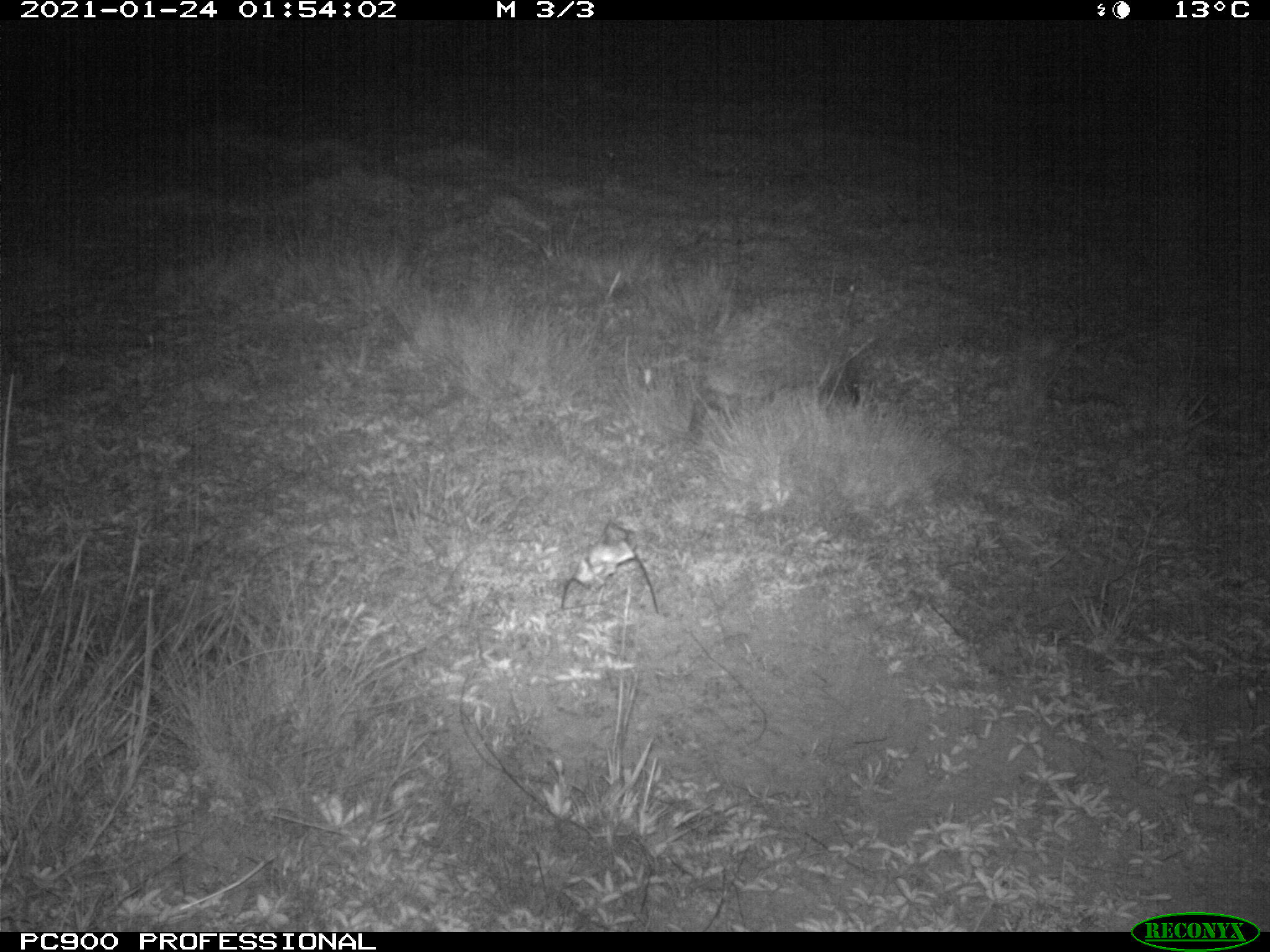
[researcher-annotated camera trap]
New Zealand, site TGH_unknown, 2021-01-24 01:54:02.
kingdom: Animalia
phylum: Chordata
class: Mammalia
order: Eulipotyphla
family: Erinaceidae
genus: Erinaceus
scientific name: Erinaceus europaeus europaeus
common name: european hedgehog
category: hedgehog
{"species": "hedgehog (european hedgehog) (Erinaceus europaeus europaeus)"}